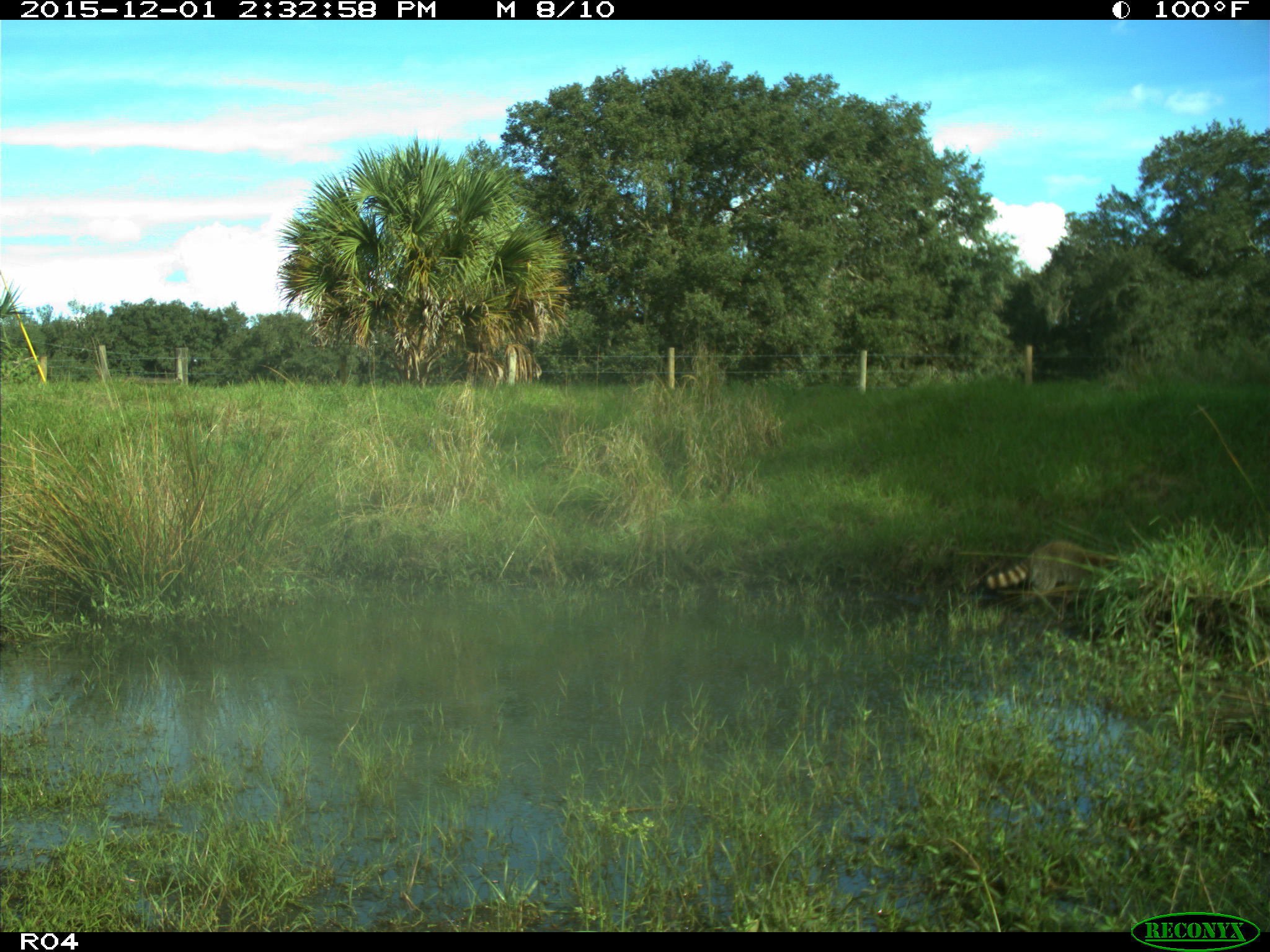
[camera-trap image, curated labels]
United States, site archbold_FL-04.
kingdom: Animalia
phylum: Chordata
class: Mammalia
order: Carnivora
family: Procyonidae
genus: Procyon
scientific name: Procyon lotor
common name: common raccoon